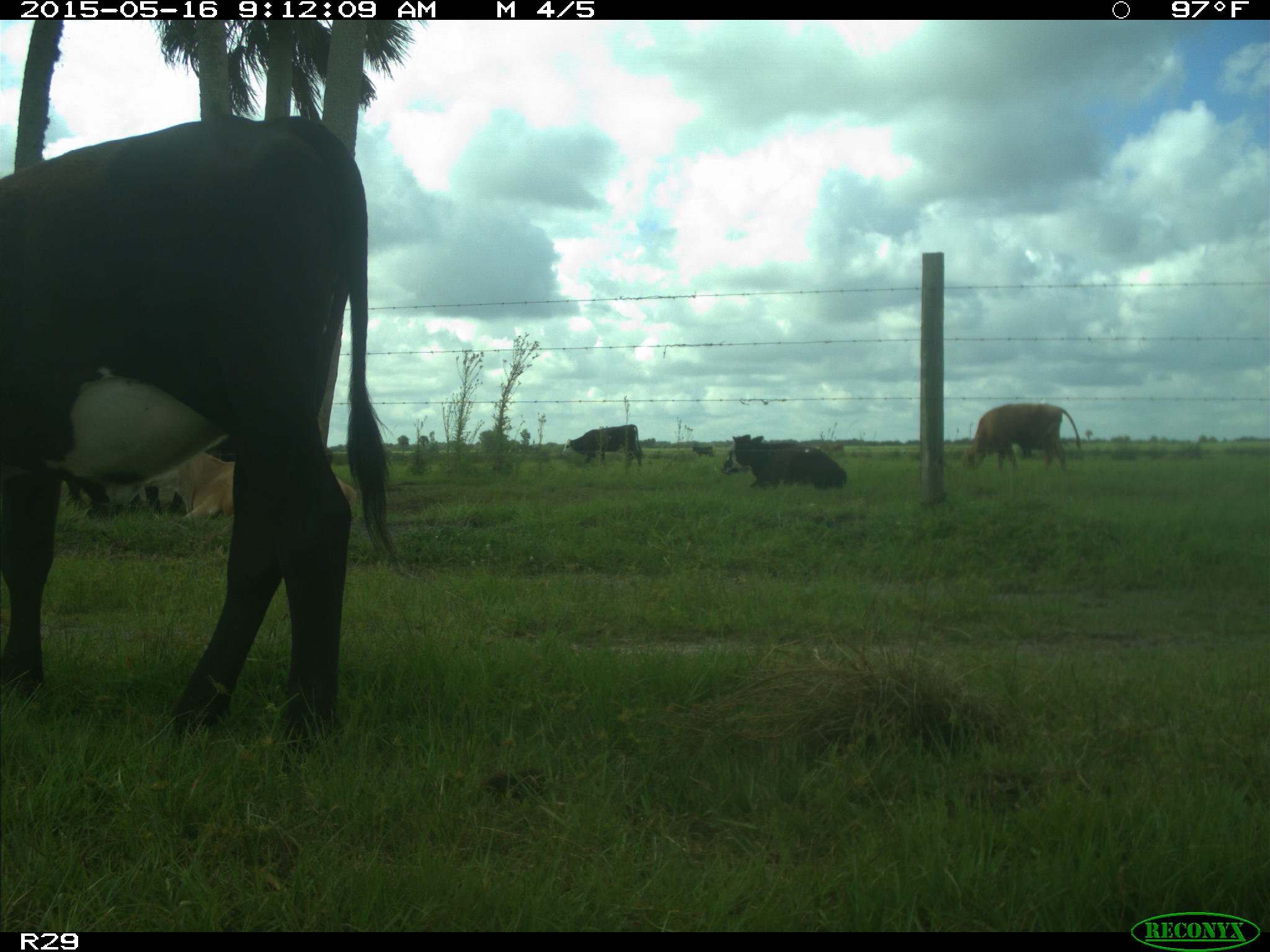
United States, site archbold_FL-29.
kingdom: Animalia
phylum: Chordata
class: Mammalia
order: Artiodactyla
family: Bovidae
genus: Bos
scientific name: Bos taurus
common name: domestic cow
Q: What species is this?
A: Bos taurus (domestic cow).